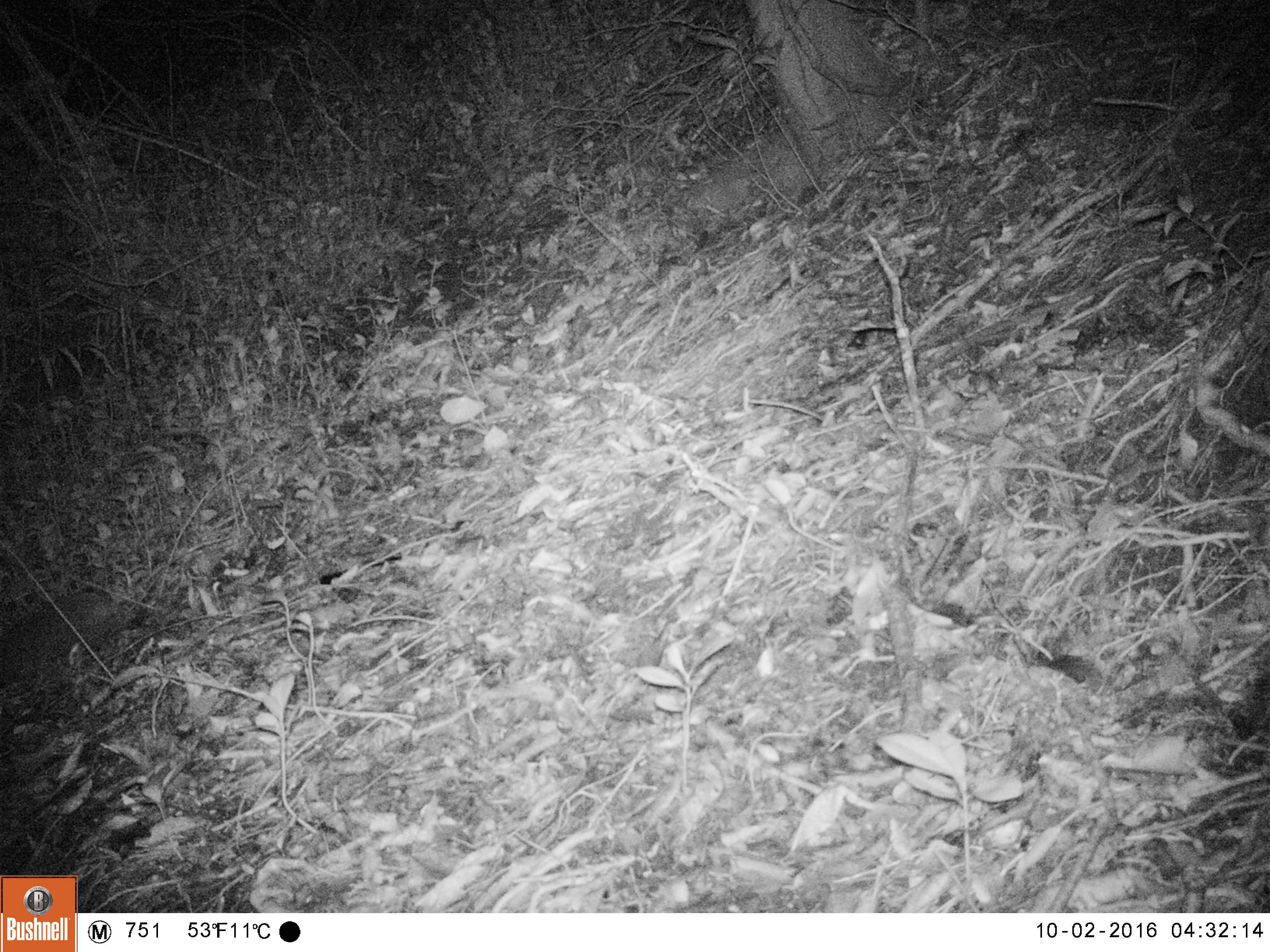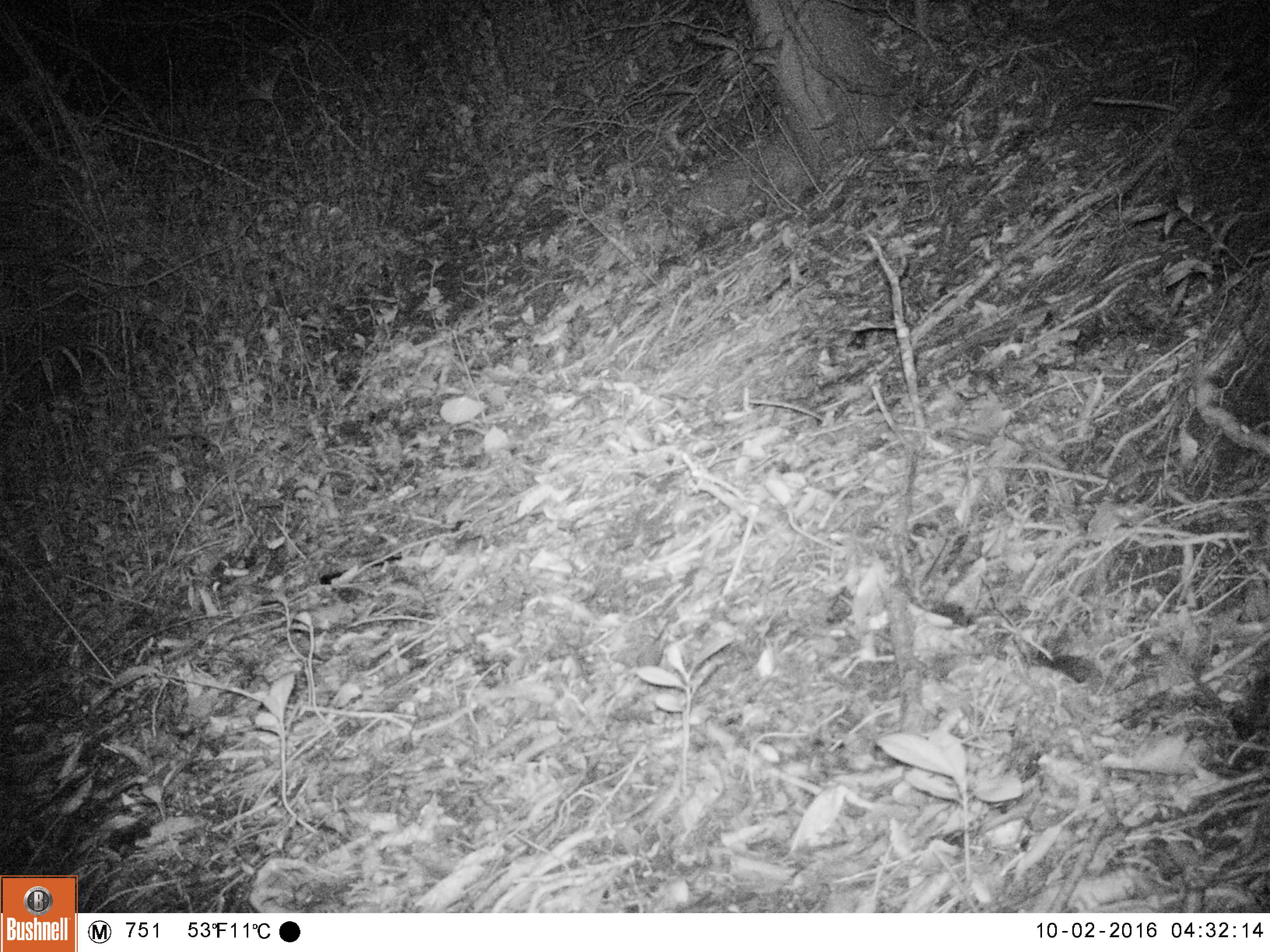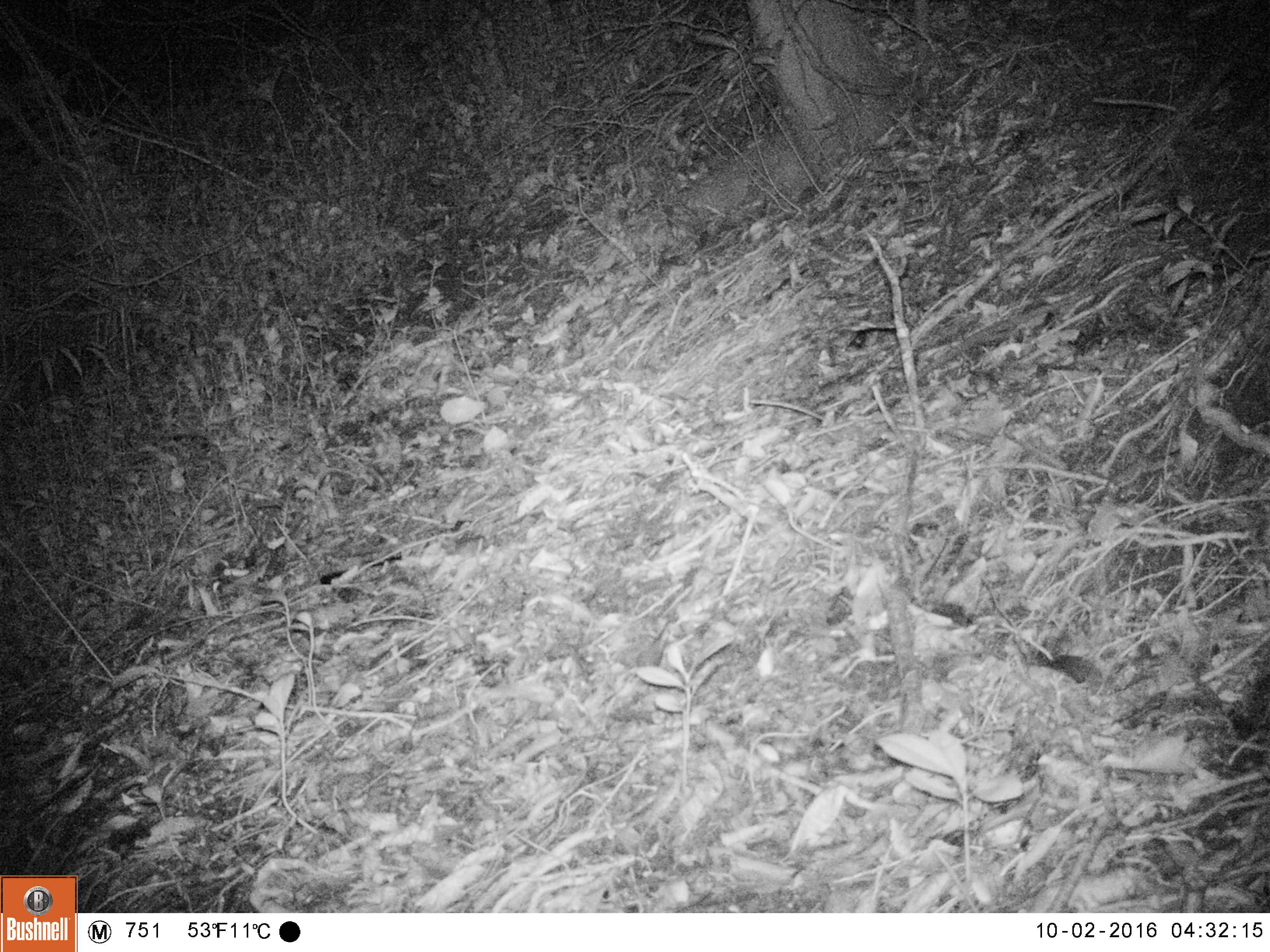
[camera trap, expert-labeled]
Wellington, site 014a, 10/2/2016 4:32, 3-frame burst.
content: unidentified animal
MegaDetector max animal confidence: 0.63